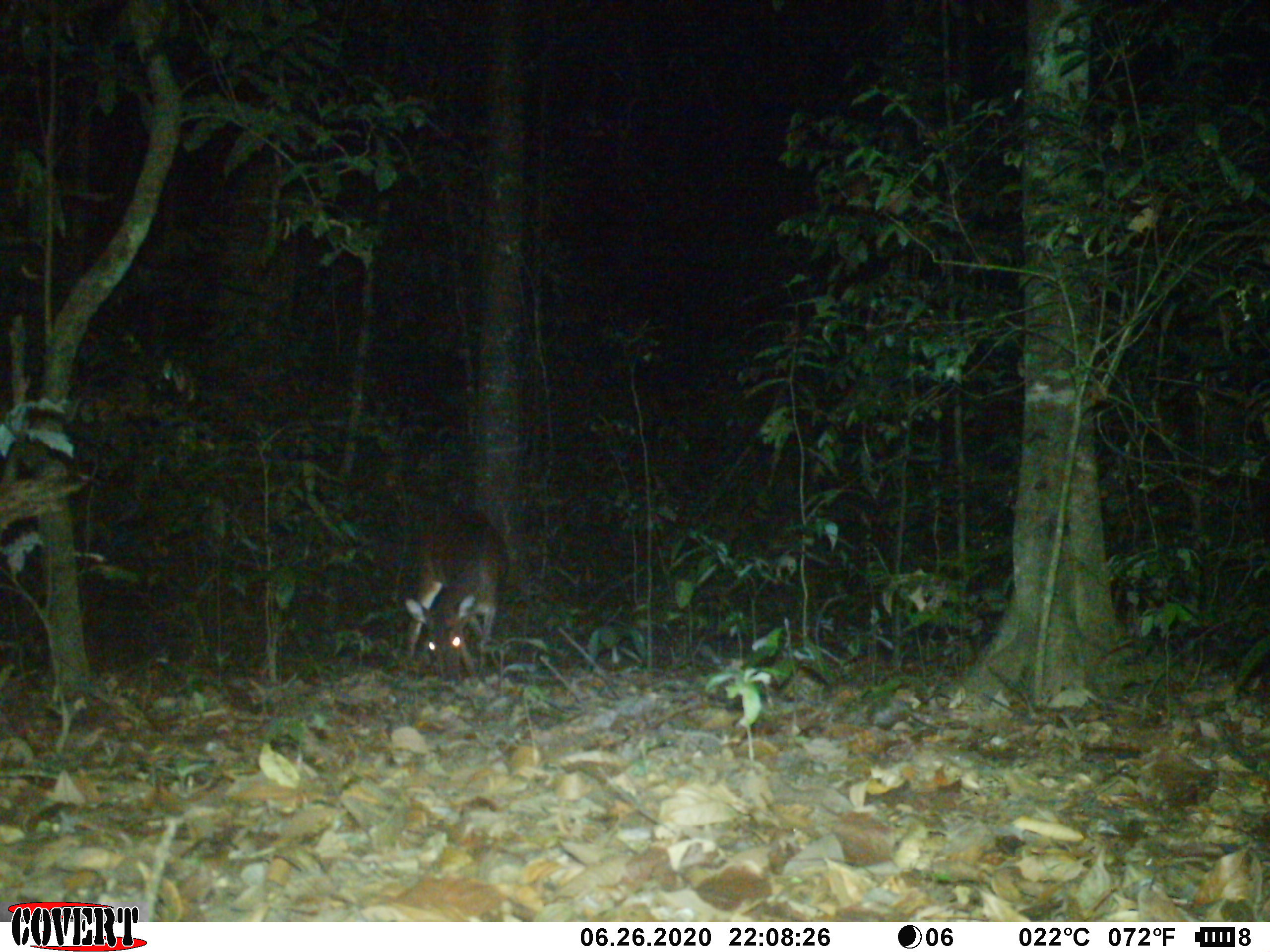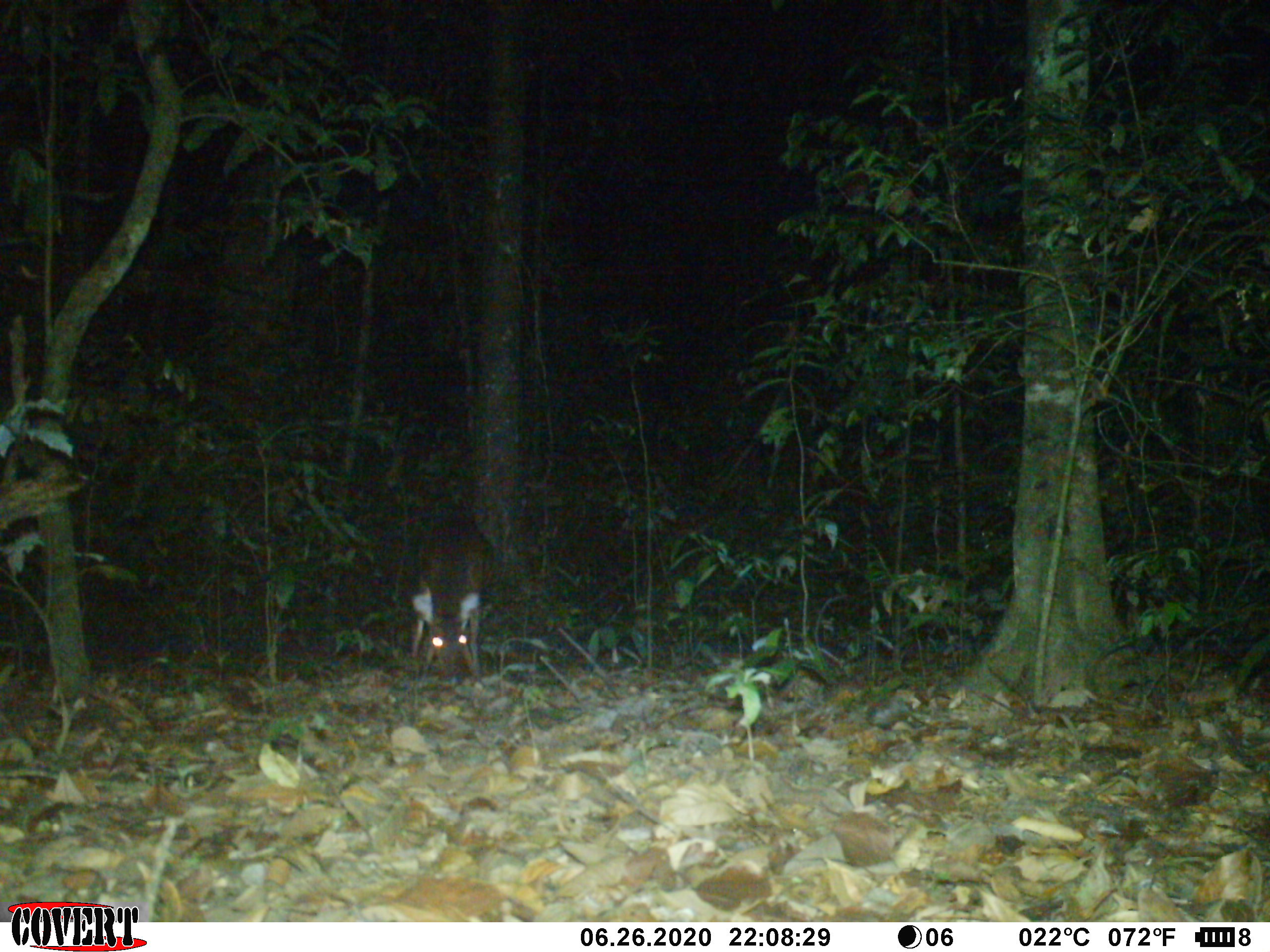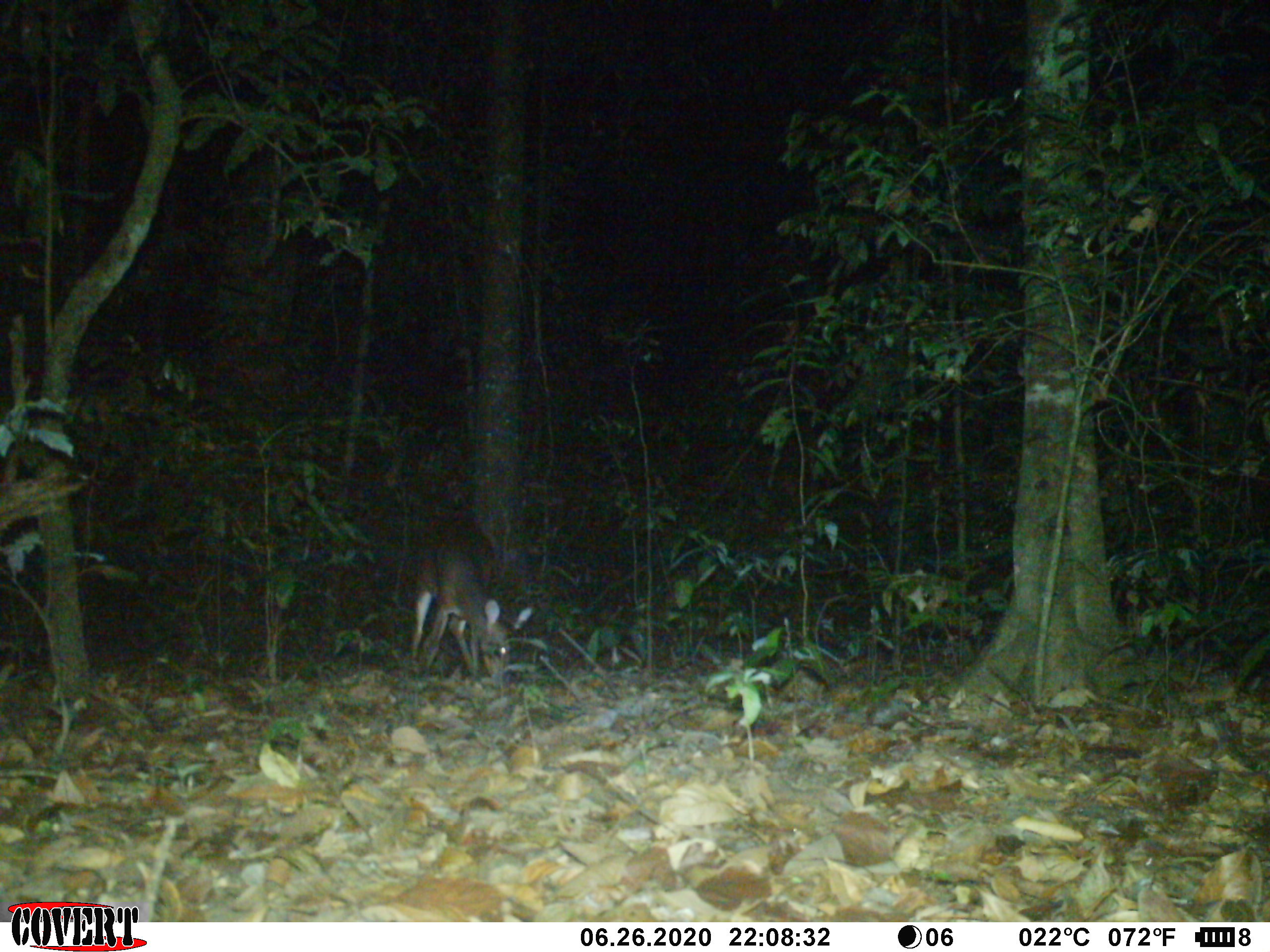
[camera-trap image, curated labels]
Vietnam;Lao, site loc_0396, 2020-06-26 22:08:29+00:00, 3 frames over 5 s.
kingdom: Animalia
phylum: Chordata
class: Mammalia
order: Artiodactyla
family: Cervidae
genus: Muntiacus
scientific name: Muntiacus vuquangensis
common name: large-antlered muntjac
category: large antlered muntjac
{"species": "large antlered muntjac (large-antlered muntjac) (Muntiacus vuquangensis)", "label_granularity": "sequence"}